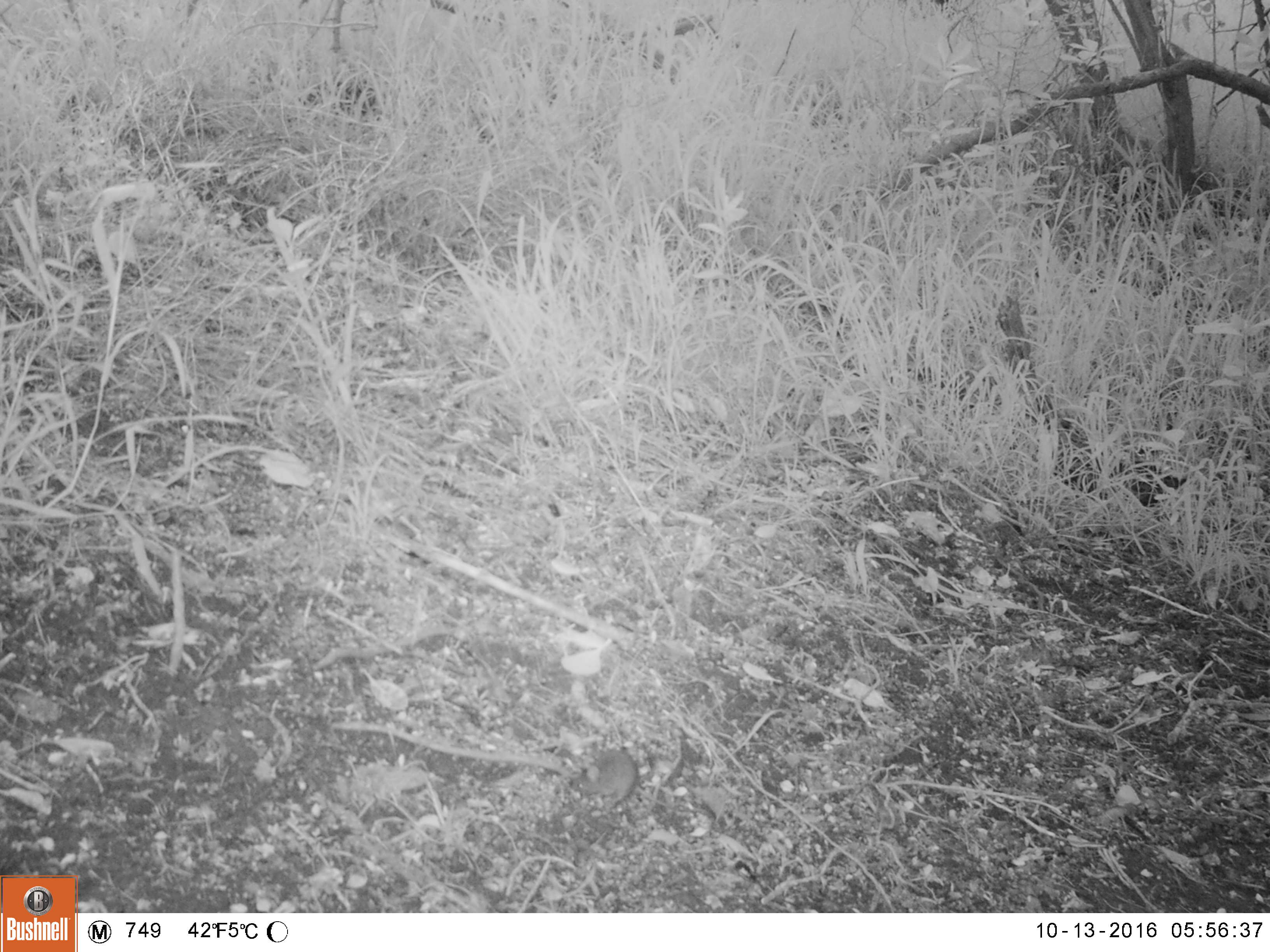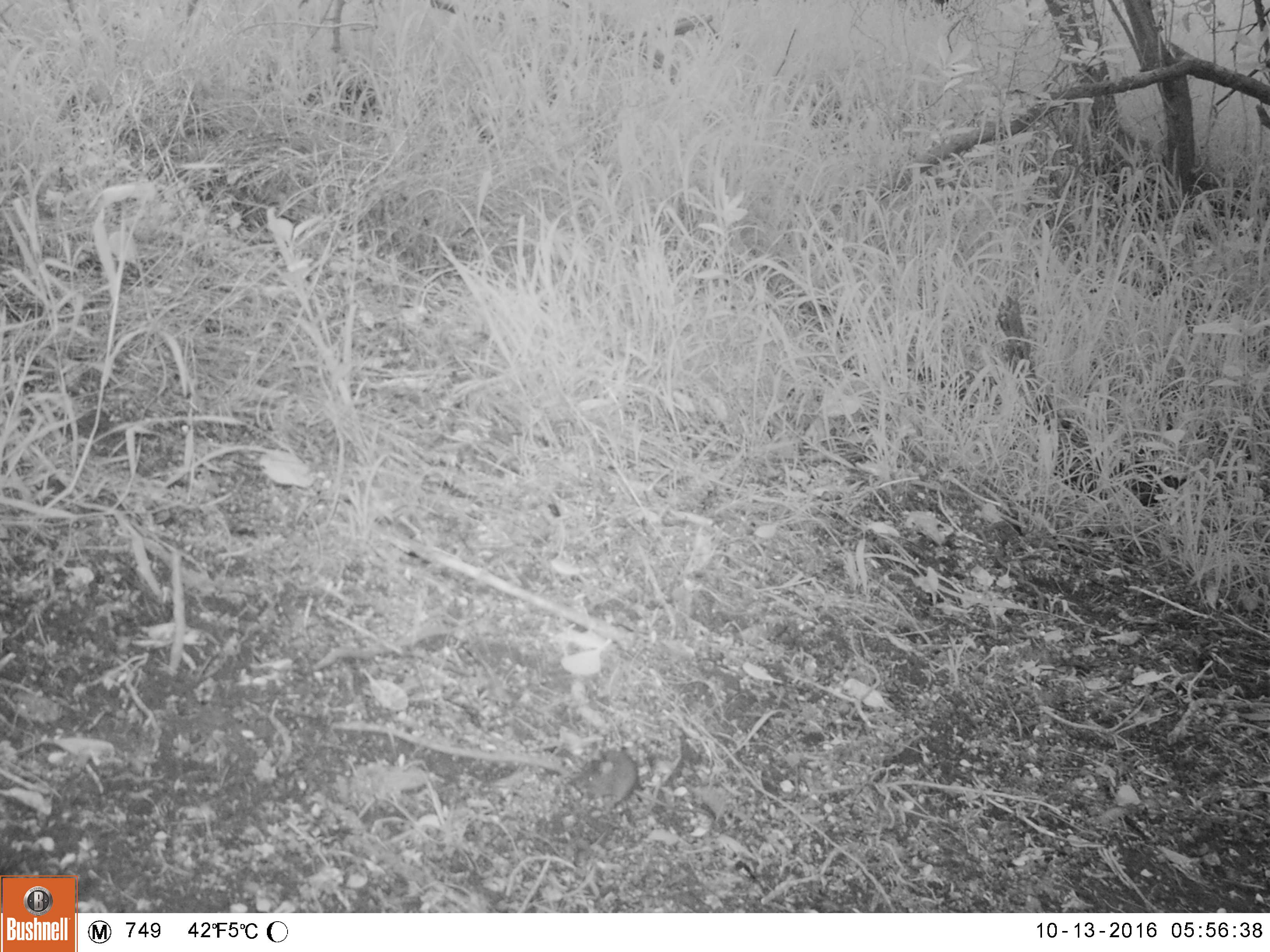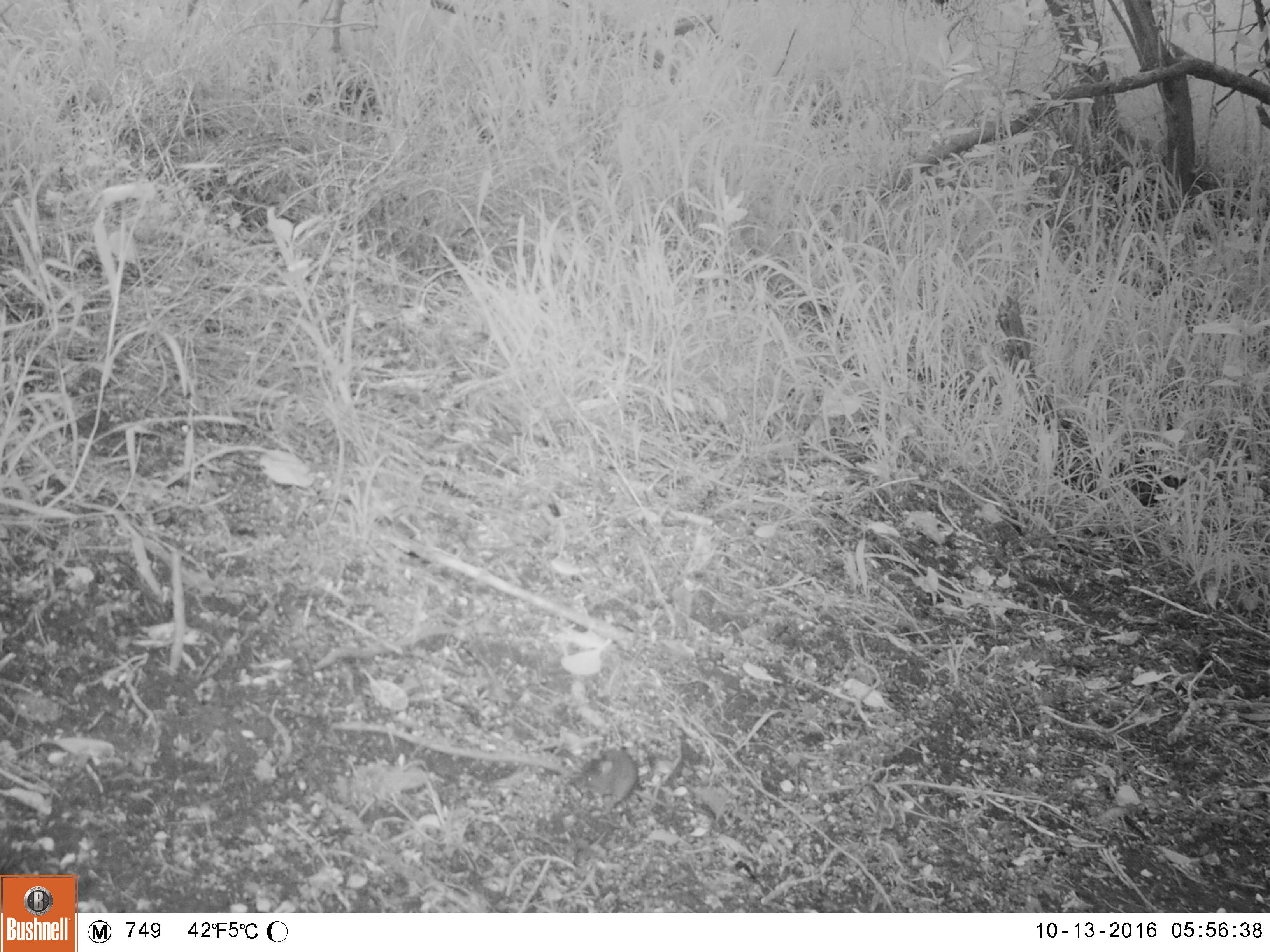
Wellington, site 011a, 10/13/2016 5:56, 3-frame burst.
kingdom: Animalia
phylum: Chordata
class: Mammalia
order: Rodentia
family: Muridae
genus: Mus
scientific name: Mus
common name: mouse